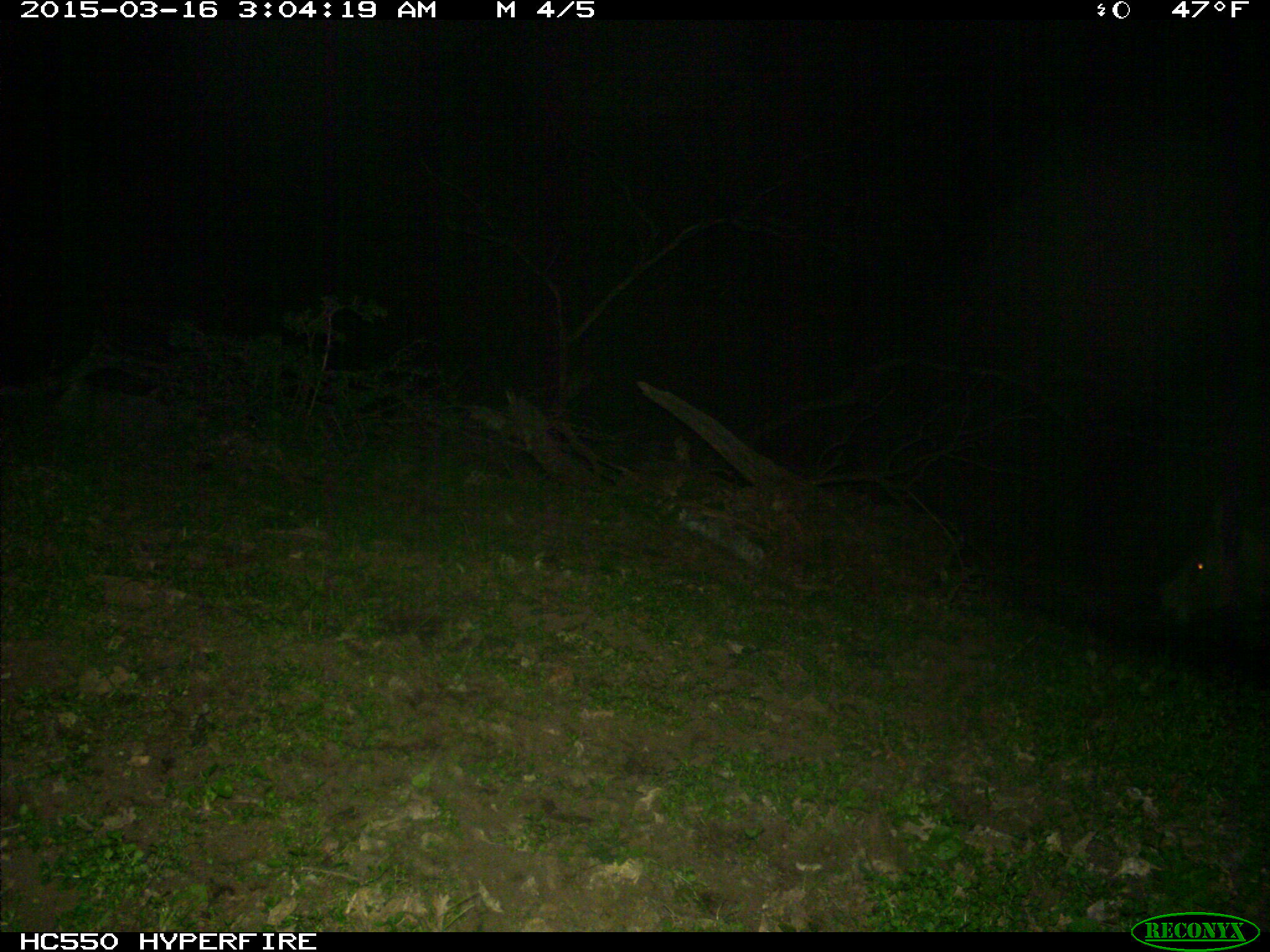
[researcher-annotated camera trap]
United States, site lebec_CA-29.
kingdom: Animalia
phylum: Chordata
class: Mammalia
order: Artiodactyla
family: Suidae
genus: Sus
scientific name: Sus scrofa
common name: wild boar